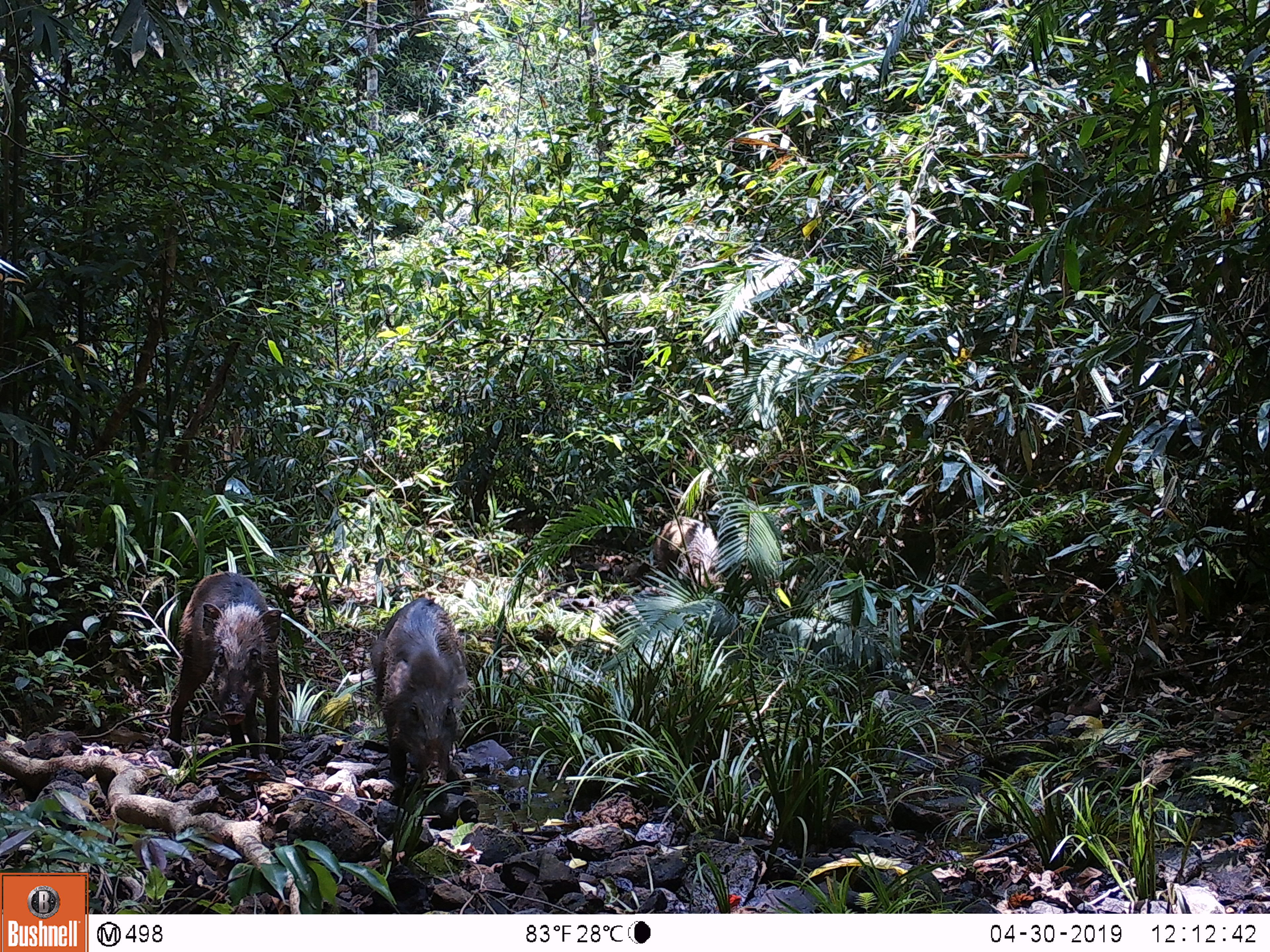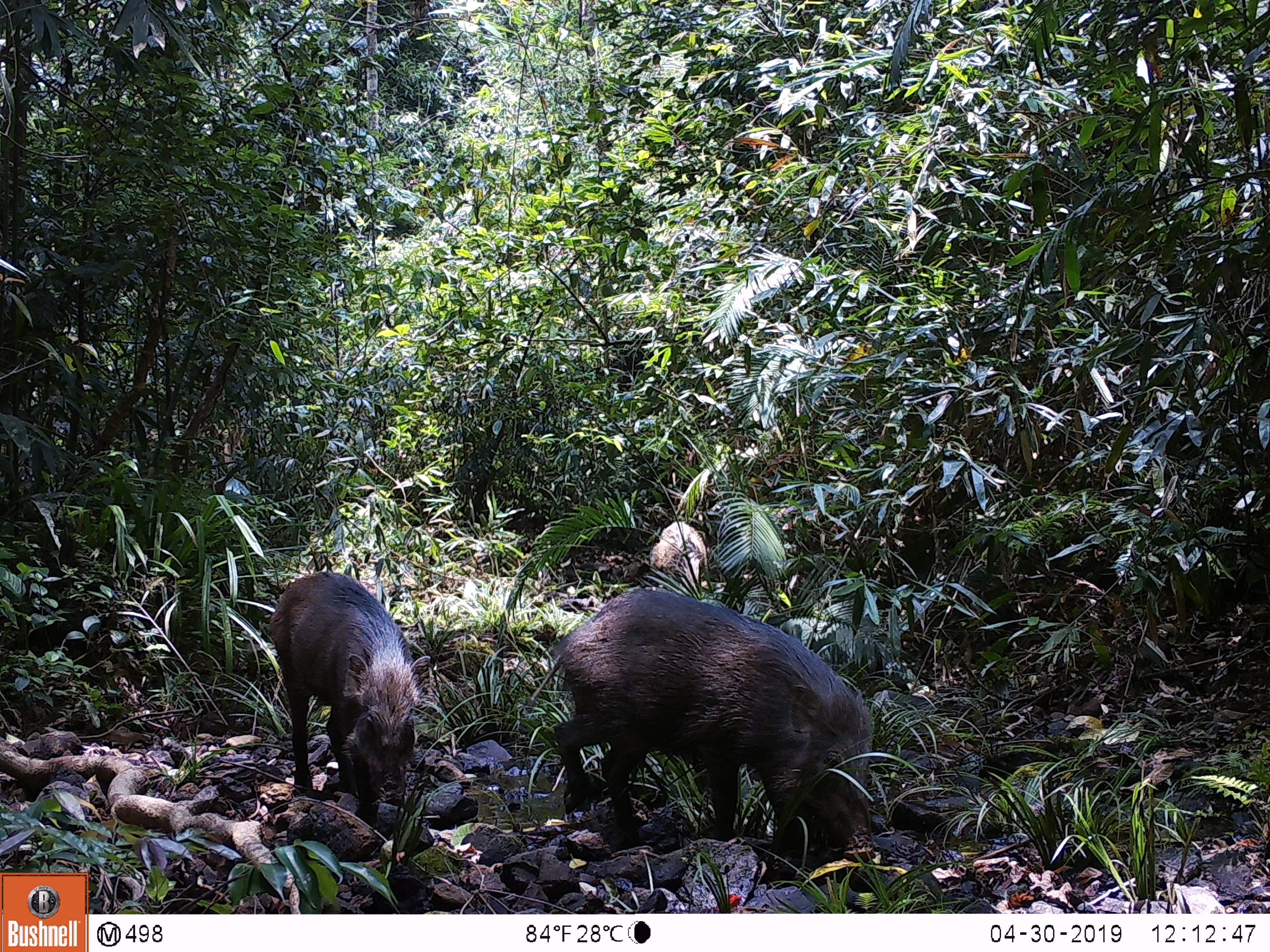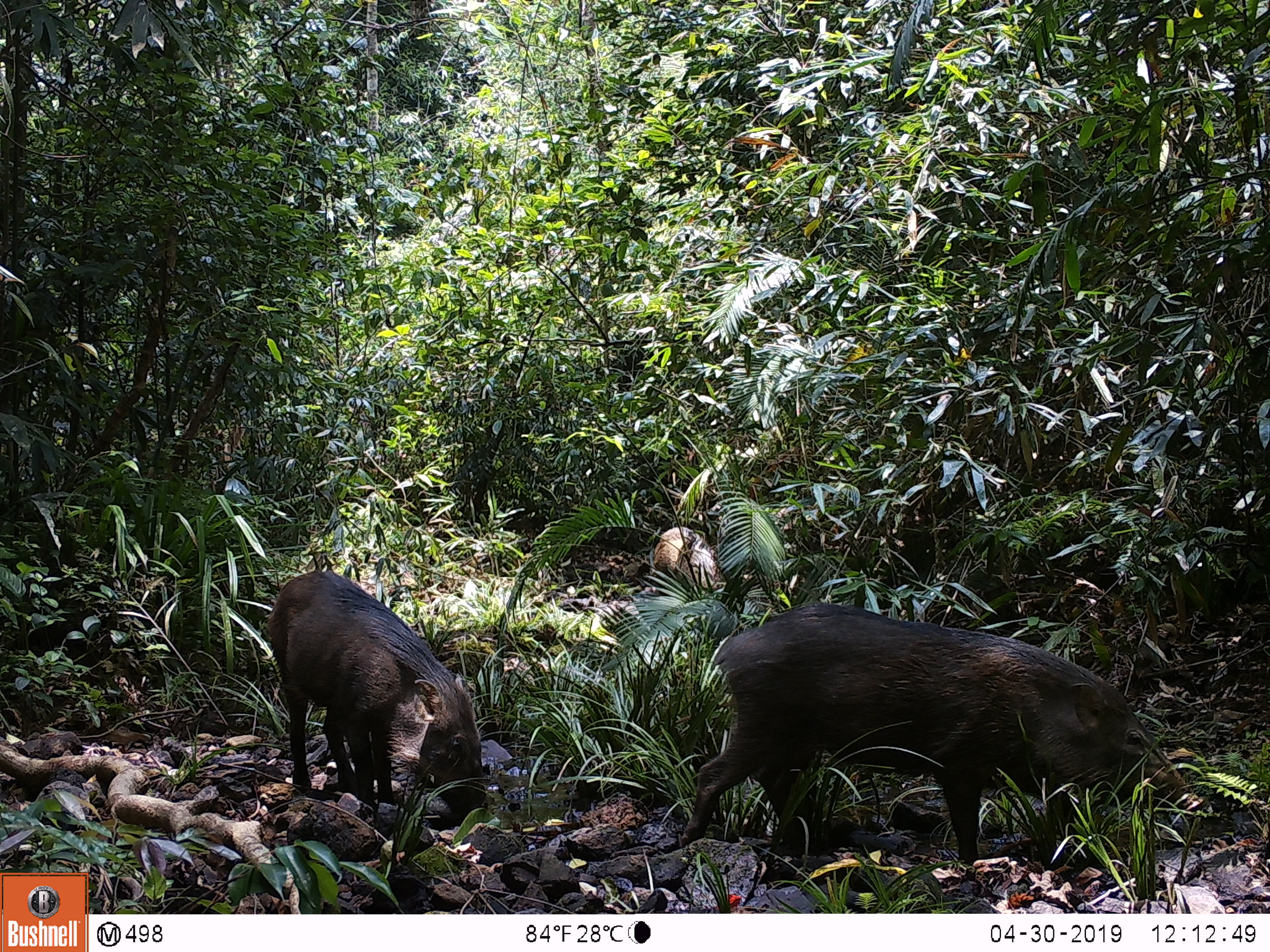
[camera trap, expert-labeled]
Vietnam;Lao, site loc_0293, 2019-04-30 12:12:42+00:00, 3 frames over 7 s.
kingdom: Animalia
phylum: Chordata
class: Mammalia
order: Artiodactyla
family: Suidae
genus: Sus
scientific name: Sus scrofa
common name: eurasian wild pig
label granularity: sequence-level